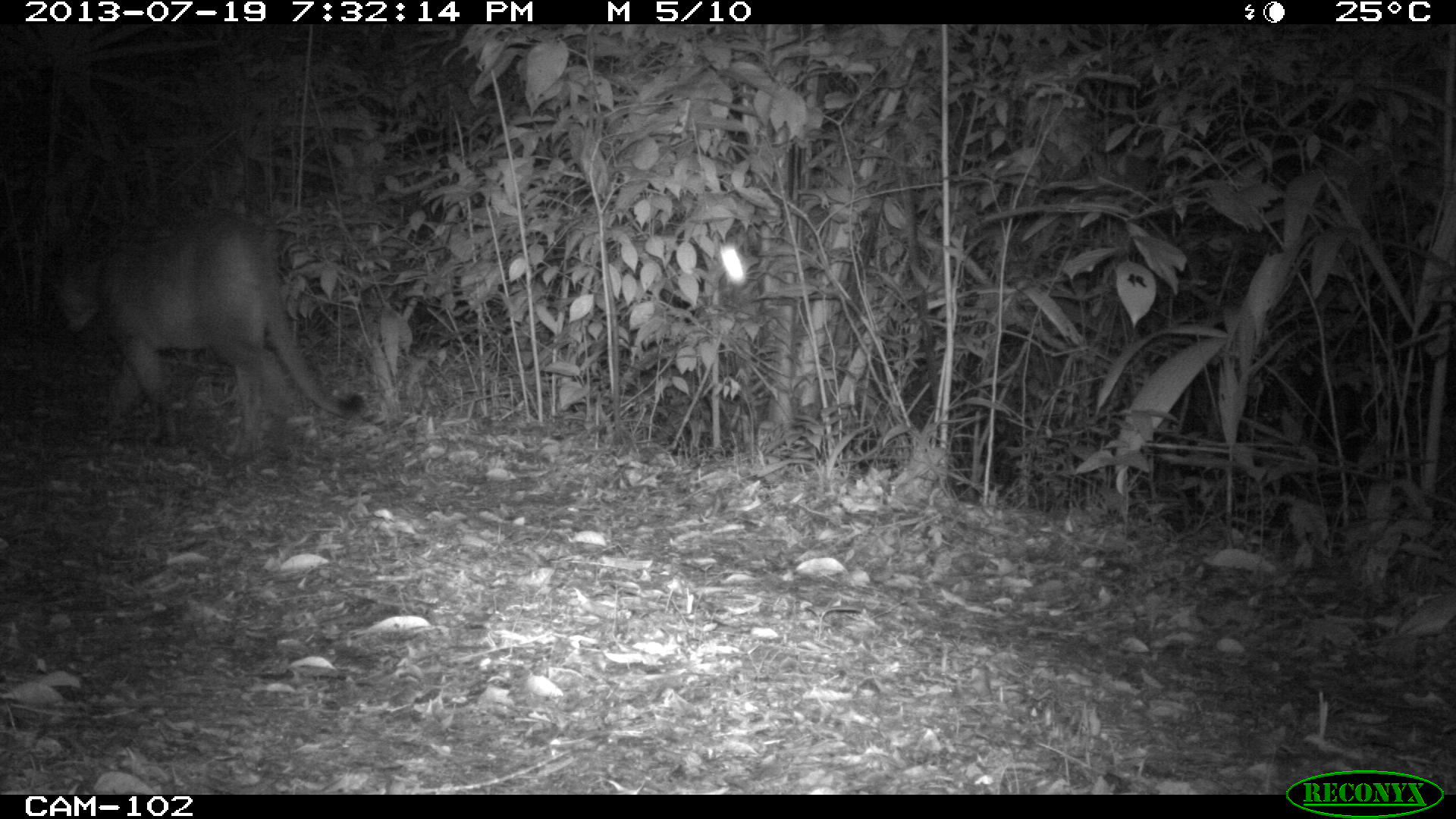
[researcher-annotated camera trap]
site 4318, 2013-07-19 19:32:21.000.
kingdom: Animalia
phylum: Chordata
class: Mammalia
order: Carnivora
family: Felidae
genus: Puma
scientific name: Puma concolor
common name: mountain lion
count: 1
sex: male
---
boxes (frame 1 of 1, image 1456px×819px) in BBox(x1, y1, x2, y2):
puma concolor: BBox(54, 209, 367, 457)